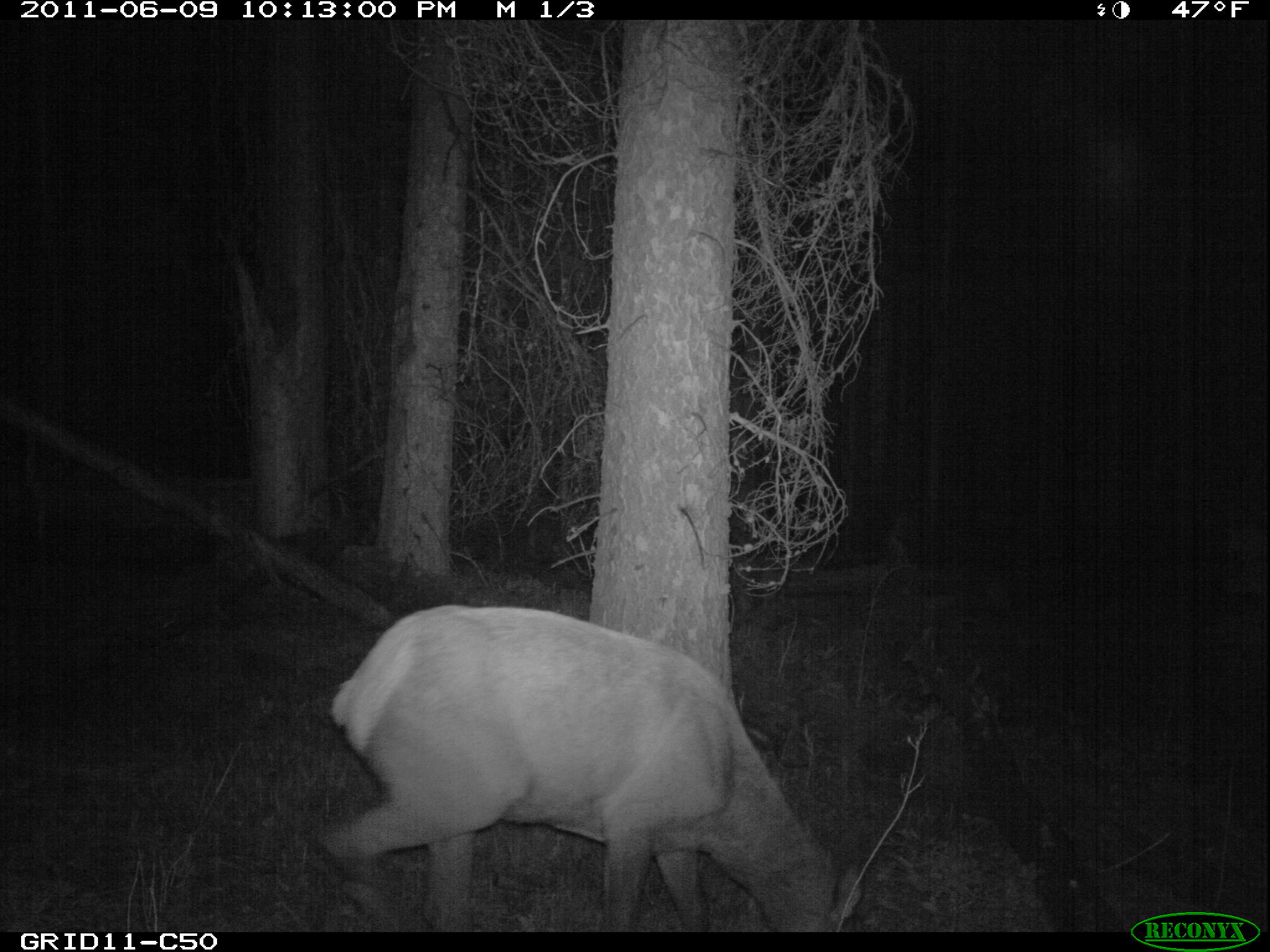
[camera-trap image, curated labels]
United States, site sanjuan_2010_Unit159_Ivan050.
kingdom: Animalia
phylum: Chordata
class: Mammalia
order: Artiodactyla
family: Cervidae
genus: Cervus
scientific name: Cervus elaphus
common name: red deer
Cervus elaphus (red deer).